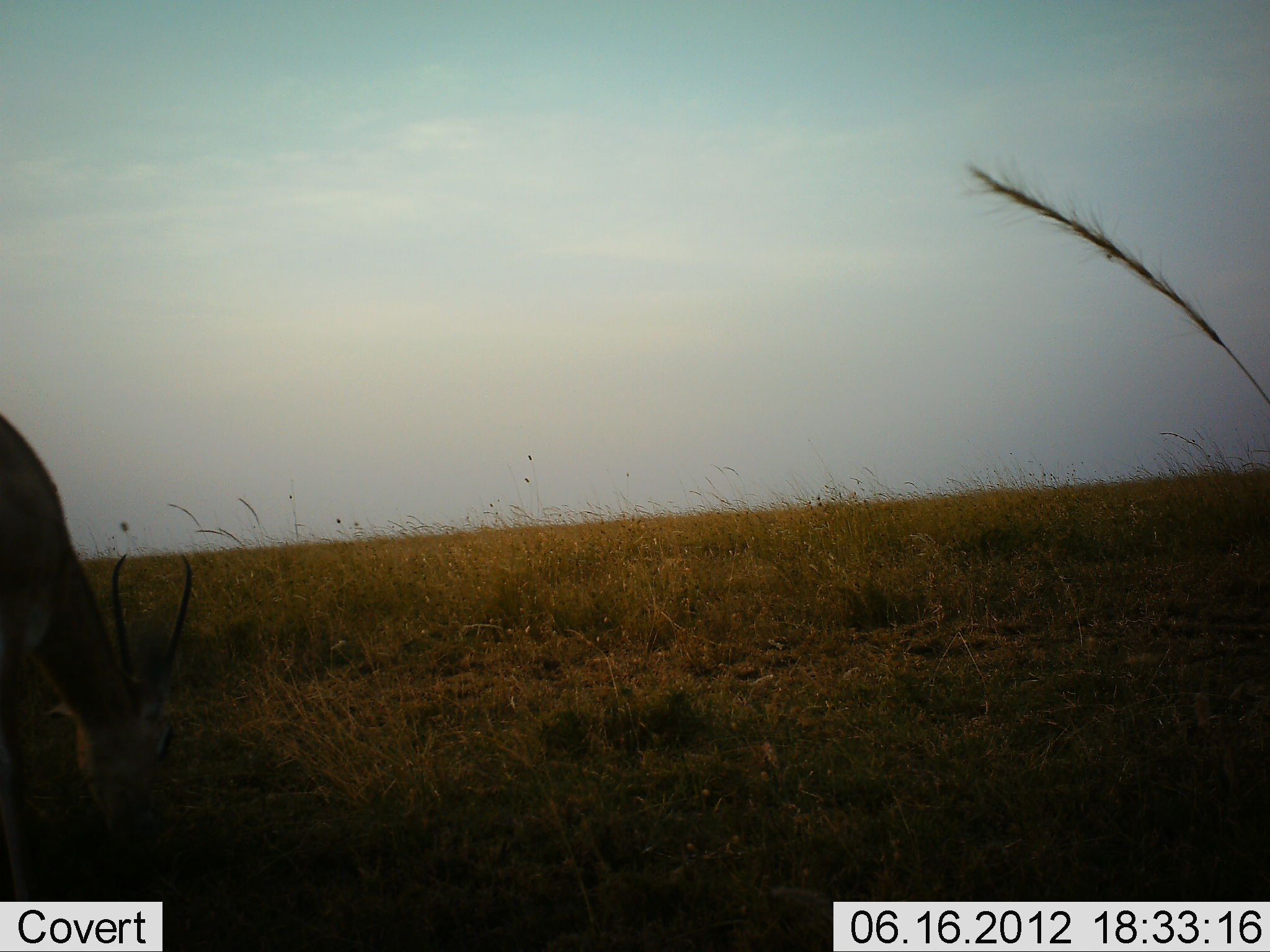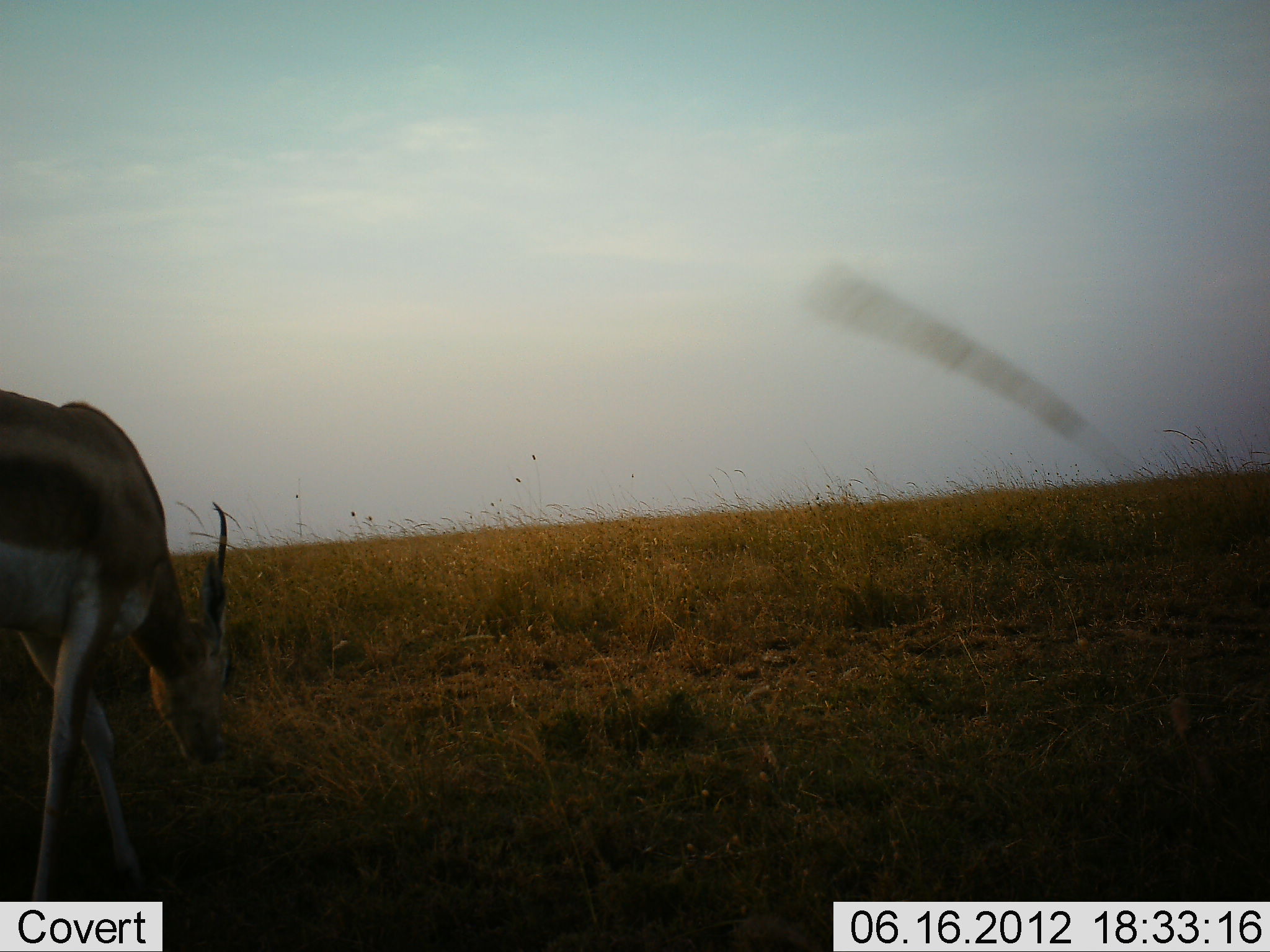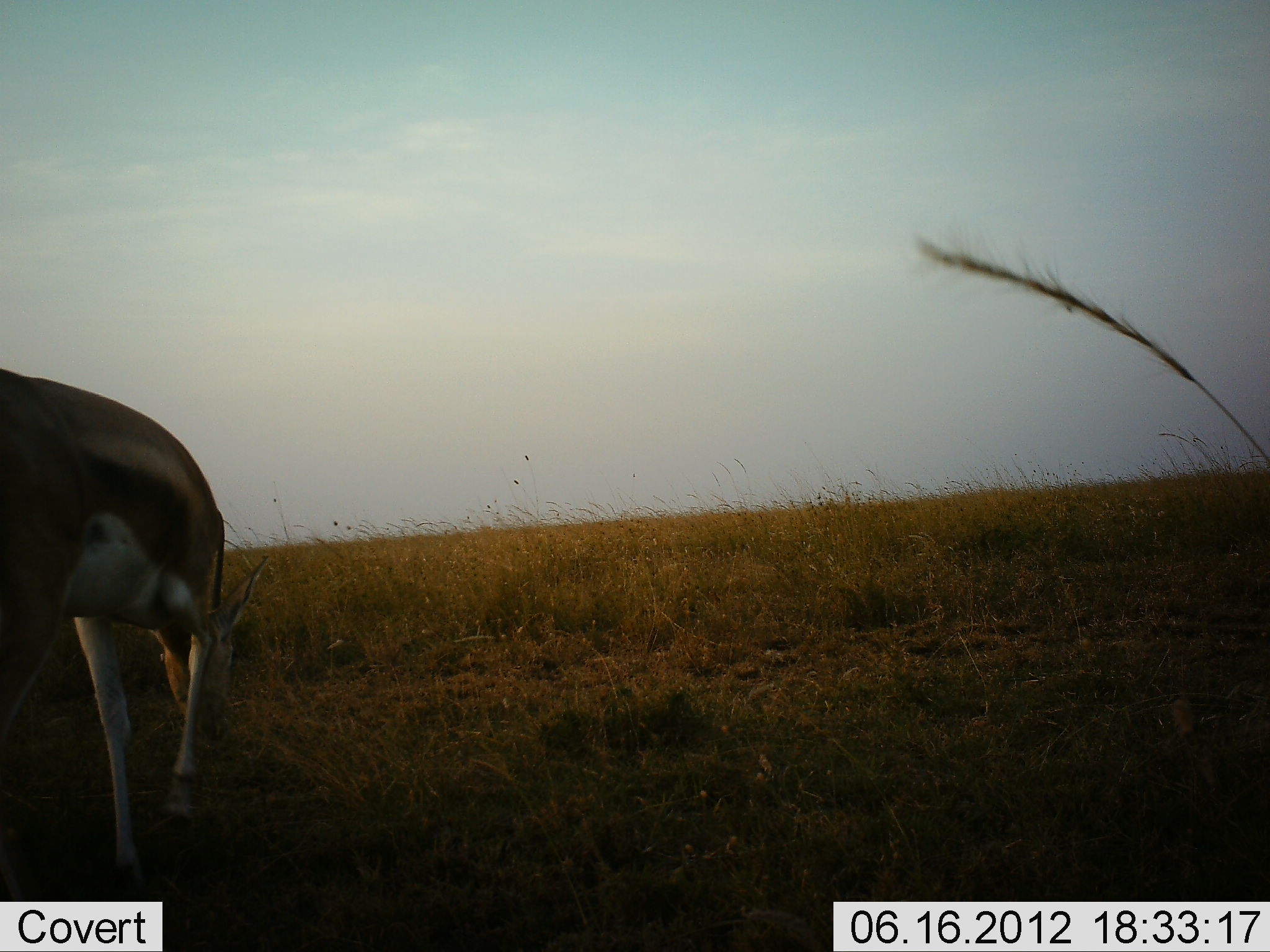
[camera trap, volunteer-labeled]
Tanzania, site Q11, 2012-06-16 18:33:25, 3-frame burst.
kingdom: Animalia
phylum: Chordata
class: Mammalia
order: Artiodactyla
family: Bovidae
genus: Eudorcas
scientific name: Eudorcas thomsonii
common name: thomson's gazelle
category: gazellethomsons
Gazellethomsons (thomson's gazelle) (Eudorcas thomsonii), count 1. Behavior (volunteer vote fractions): standing 10%, resting 0%, moving 50%, interacting 0%. Young present (vote fraction): 0%. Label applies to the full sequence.